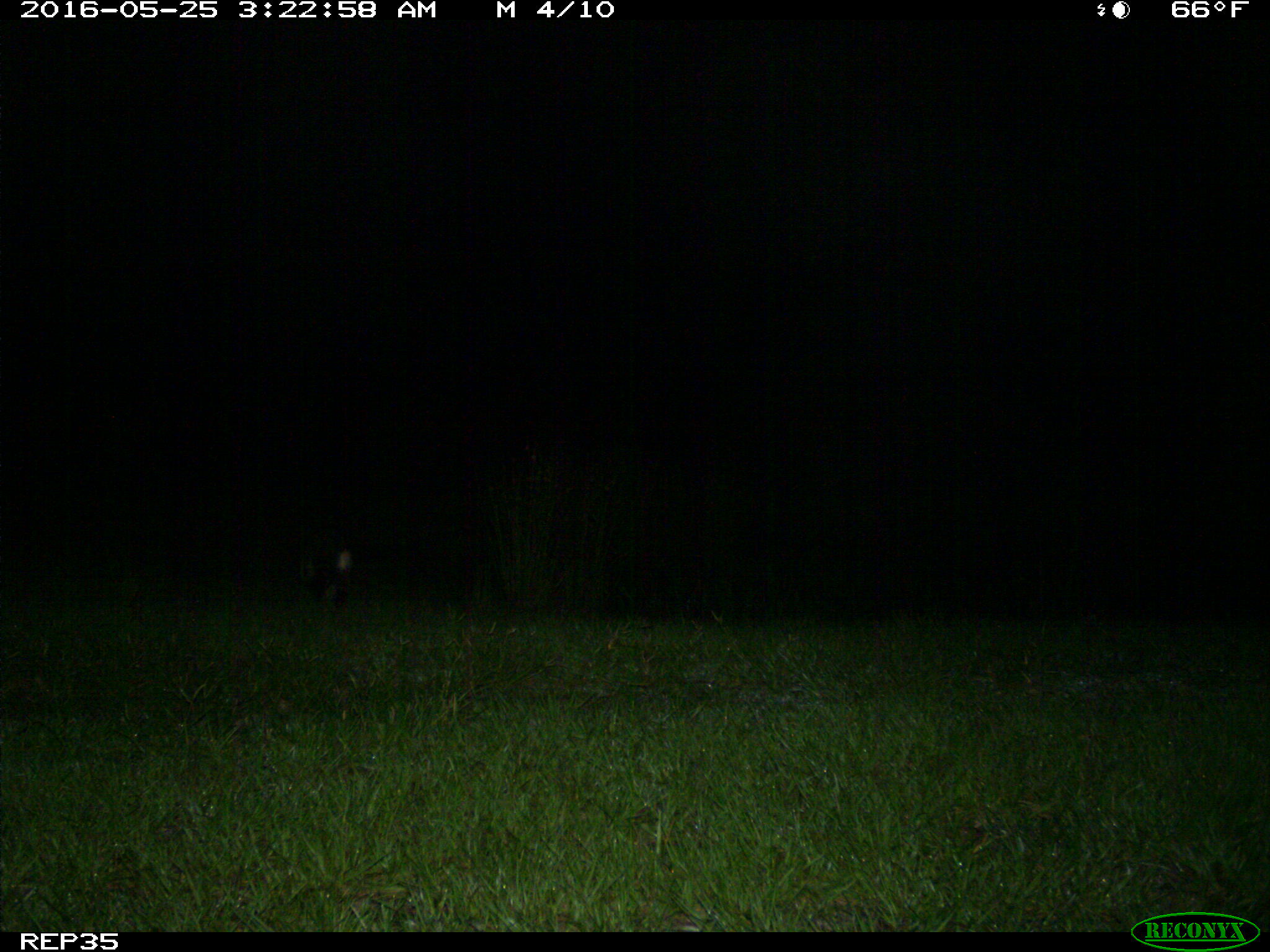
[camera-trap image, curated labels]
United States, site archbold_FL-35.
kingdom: Animalia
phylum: Chordata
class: Mammalia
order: Carnivora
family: Procyonidae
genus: Procyon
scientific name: Procyon lotor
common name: common raccoon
Procyon lotor (common raccoon).